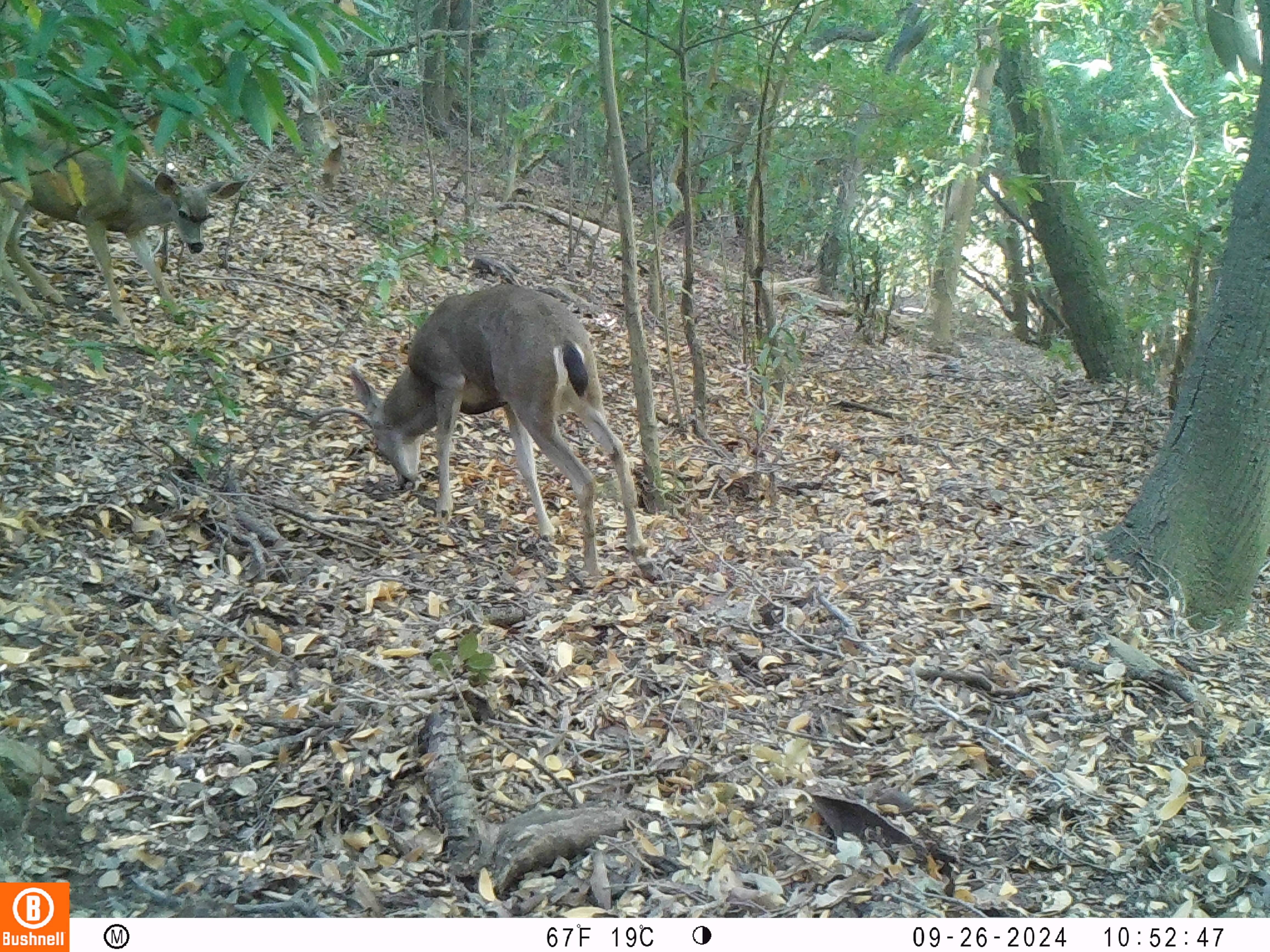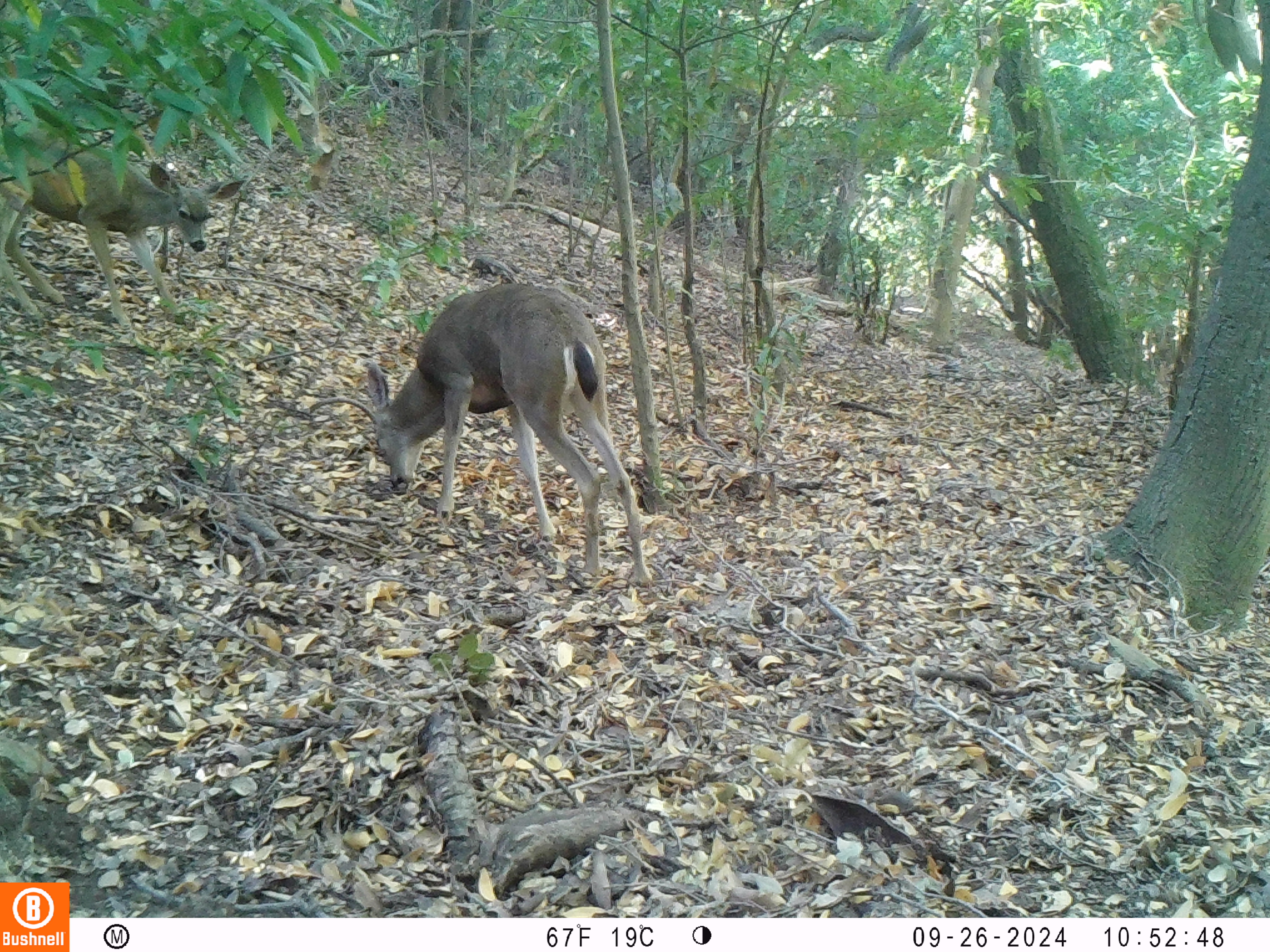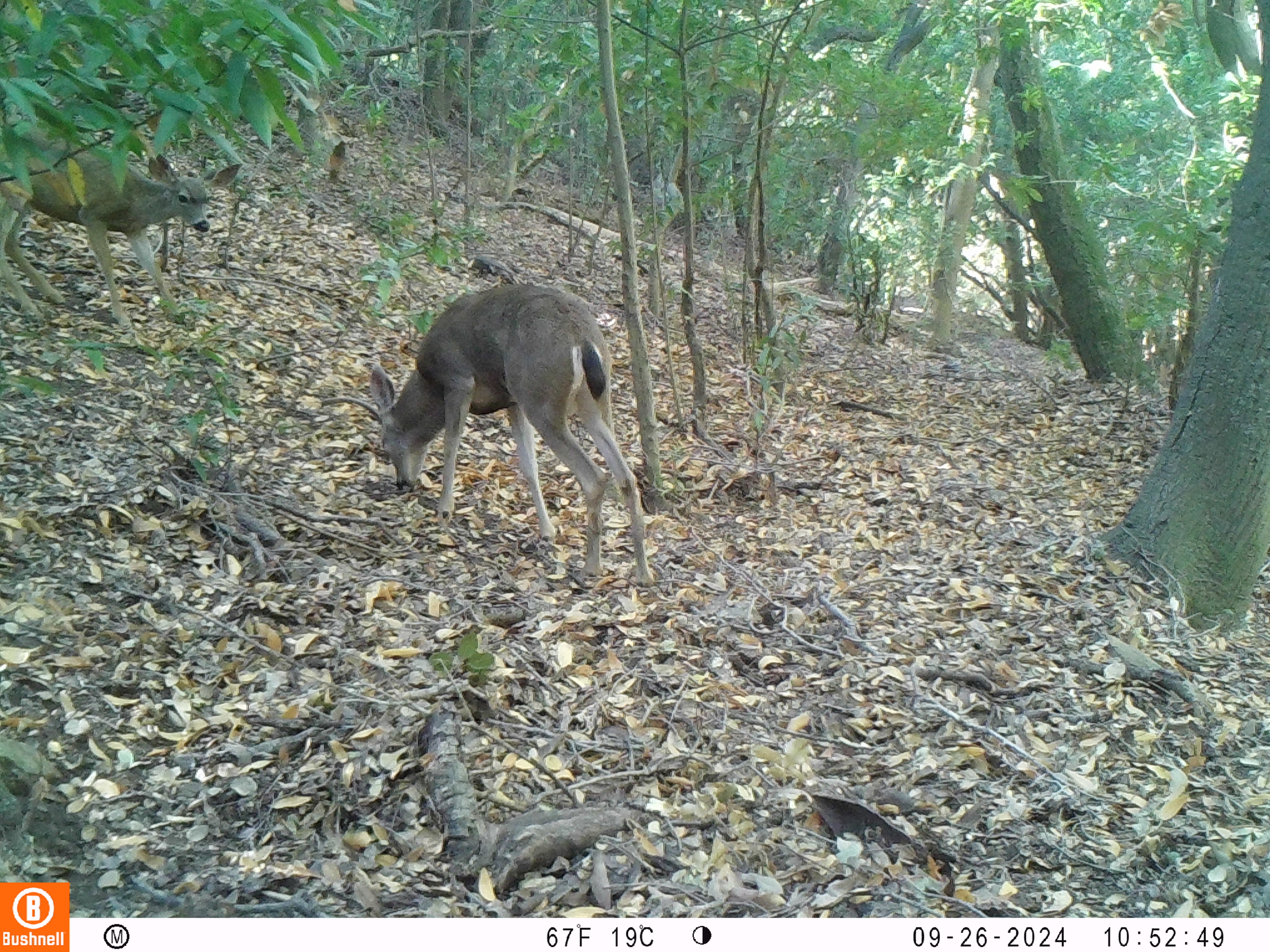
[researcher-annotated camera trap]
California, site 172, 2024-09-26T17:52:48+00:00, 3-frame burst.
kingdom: Animalia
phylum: Chordata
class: Mammalia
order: Artiodactyla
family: Cervidae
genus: Odocoileus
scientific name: Odocoileus hemionus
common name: mule deer